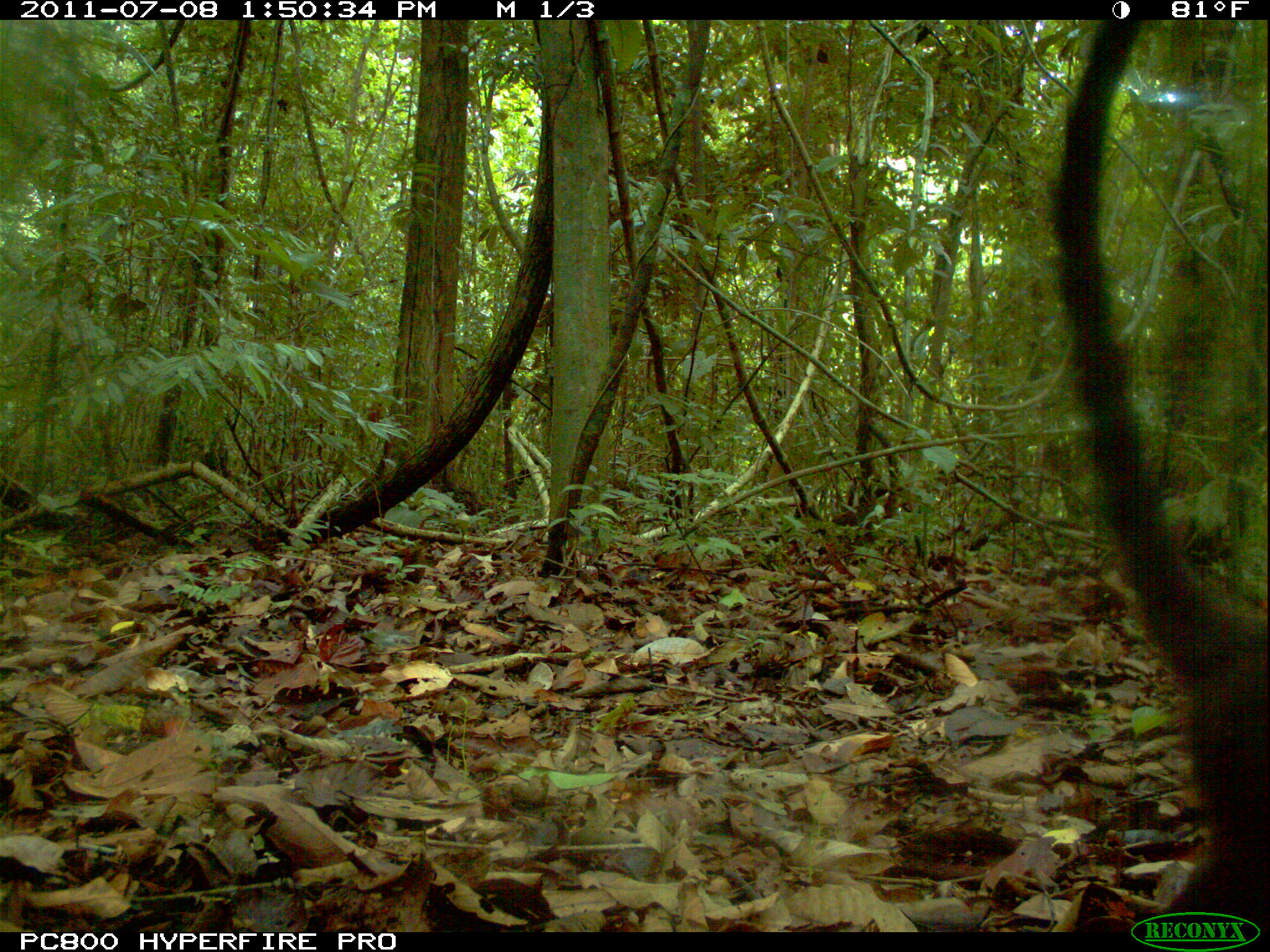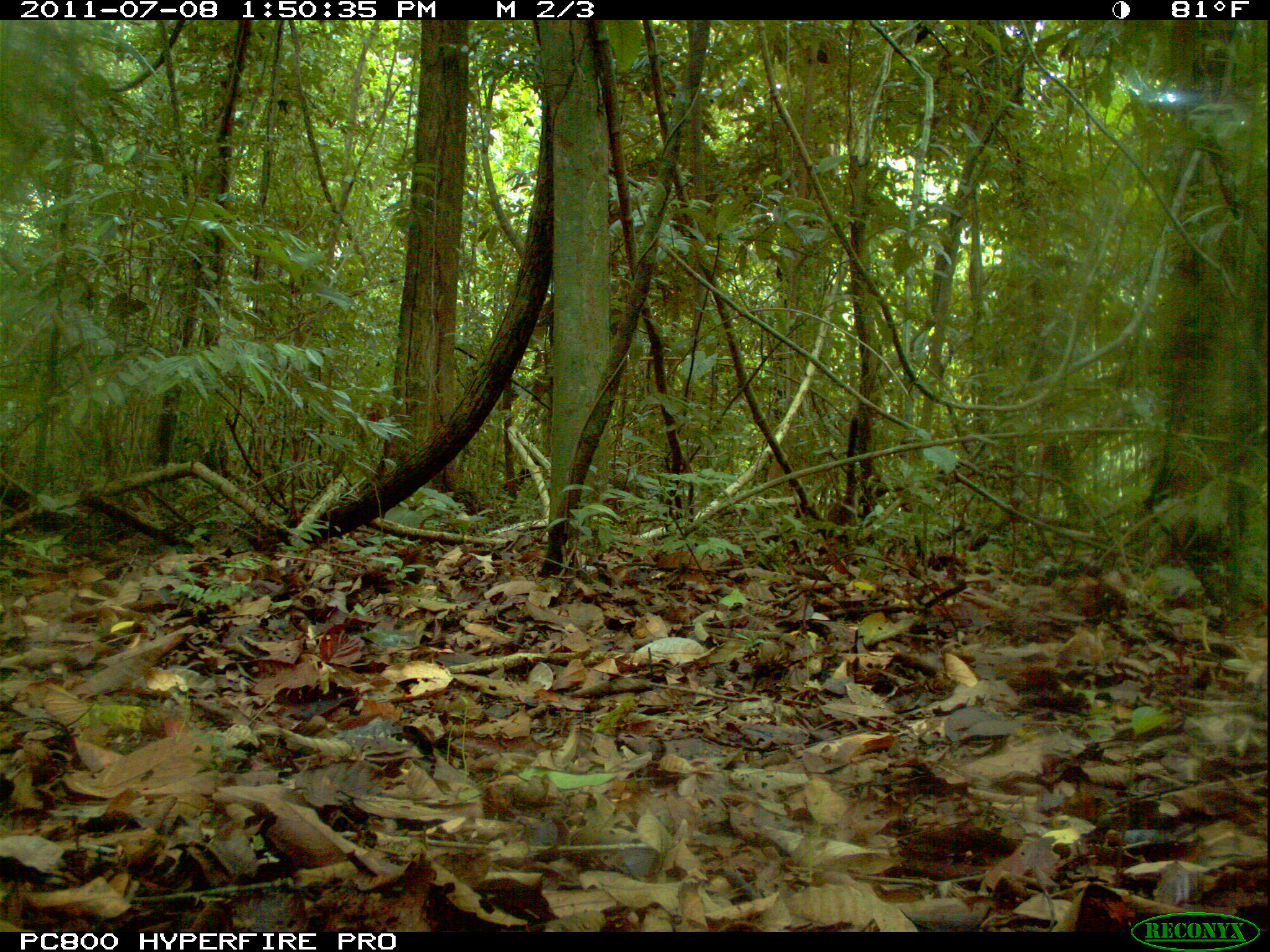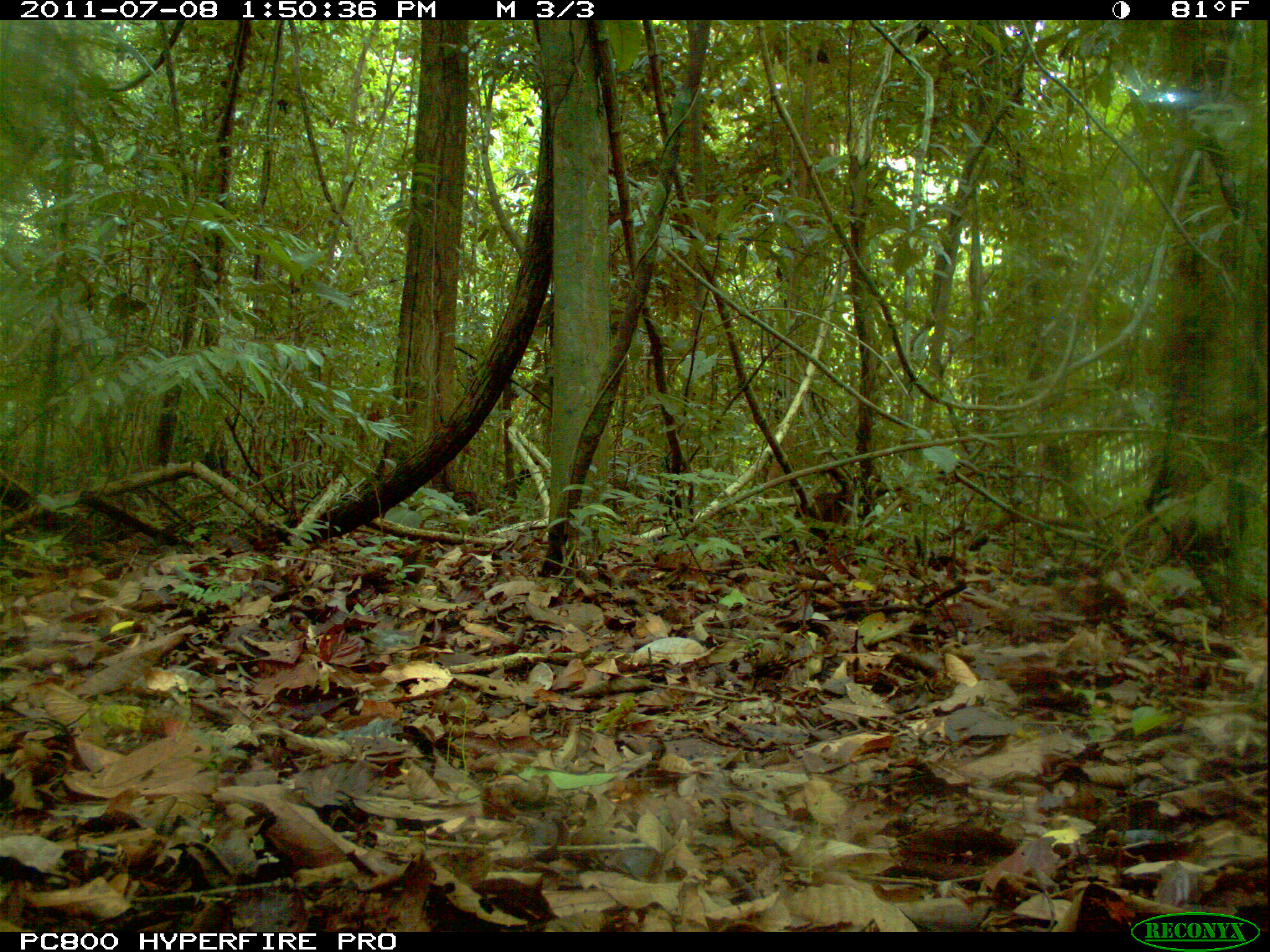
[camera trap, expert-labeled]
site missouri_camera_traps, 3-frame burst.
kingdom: Animalia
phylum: Chordata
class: Mammalia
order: Carnivora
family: Procyonidae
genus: Nasua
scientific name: Nasua narica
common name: white-nosed coati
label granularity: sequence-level